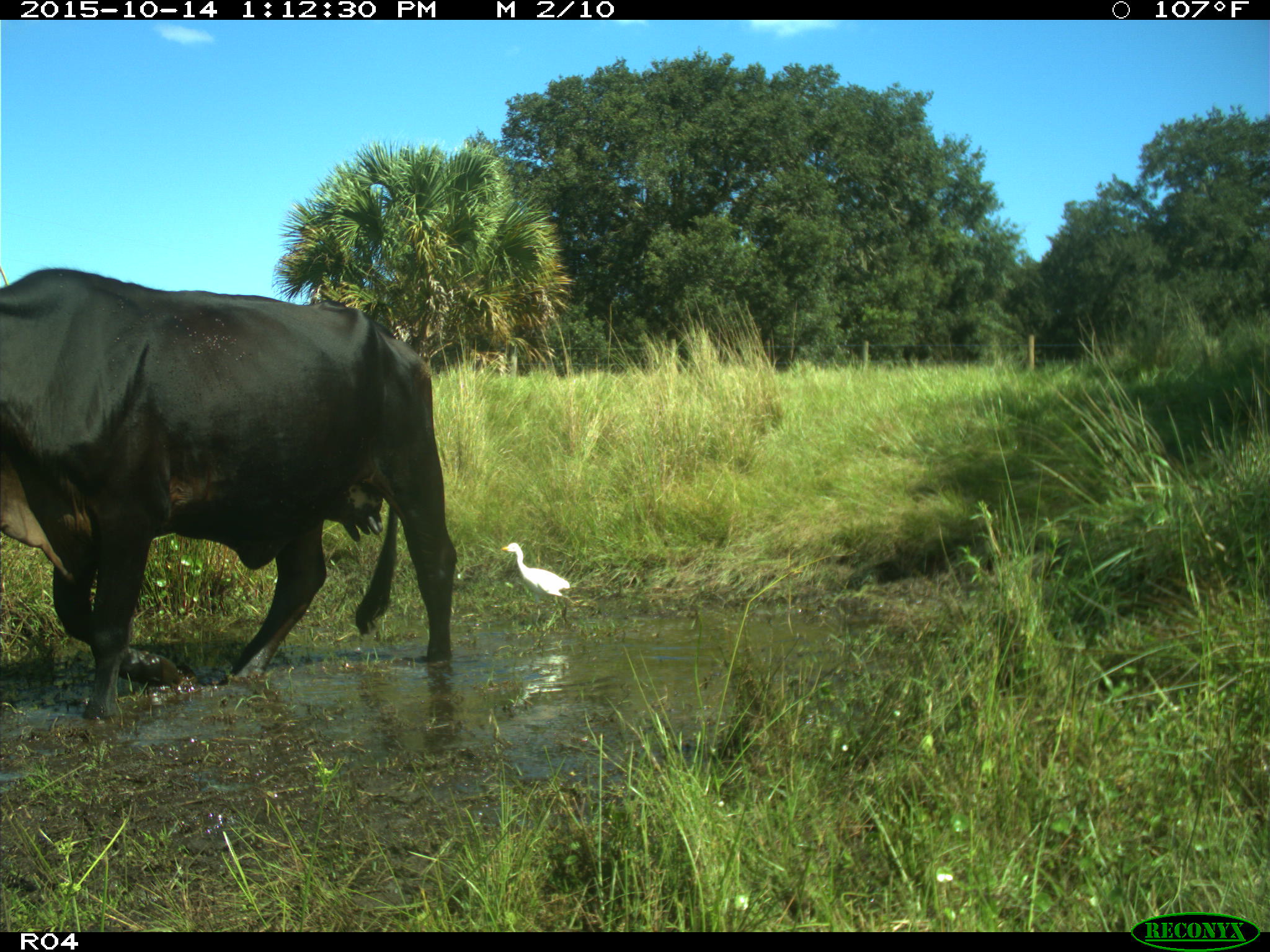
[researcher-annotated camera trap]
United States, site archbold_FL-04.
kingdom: Animalia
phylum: Chordata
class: Mammalia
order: Artiodactyla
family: Bovidae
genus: Bos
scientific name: Bos taurus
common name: domestic cow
Bos taurus (domestic cow).